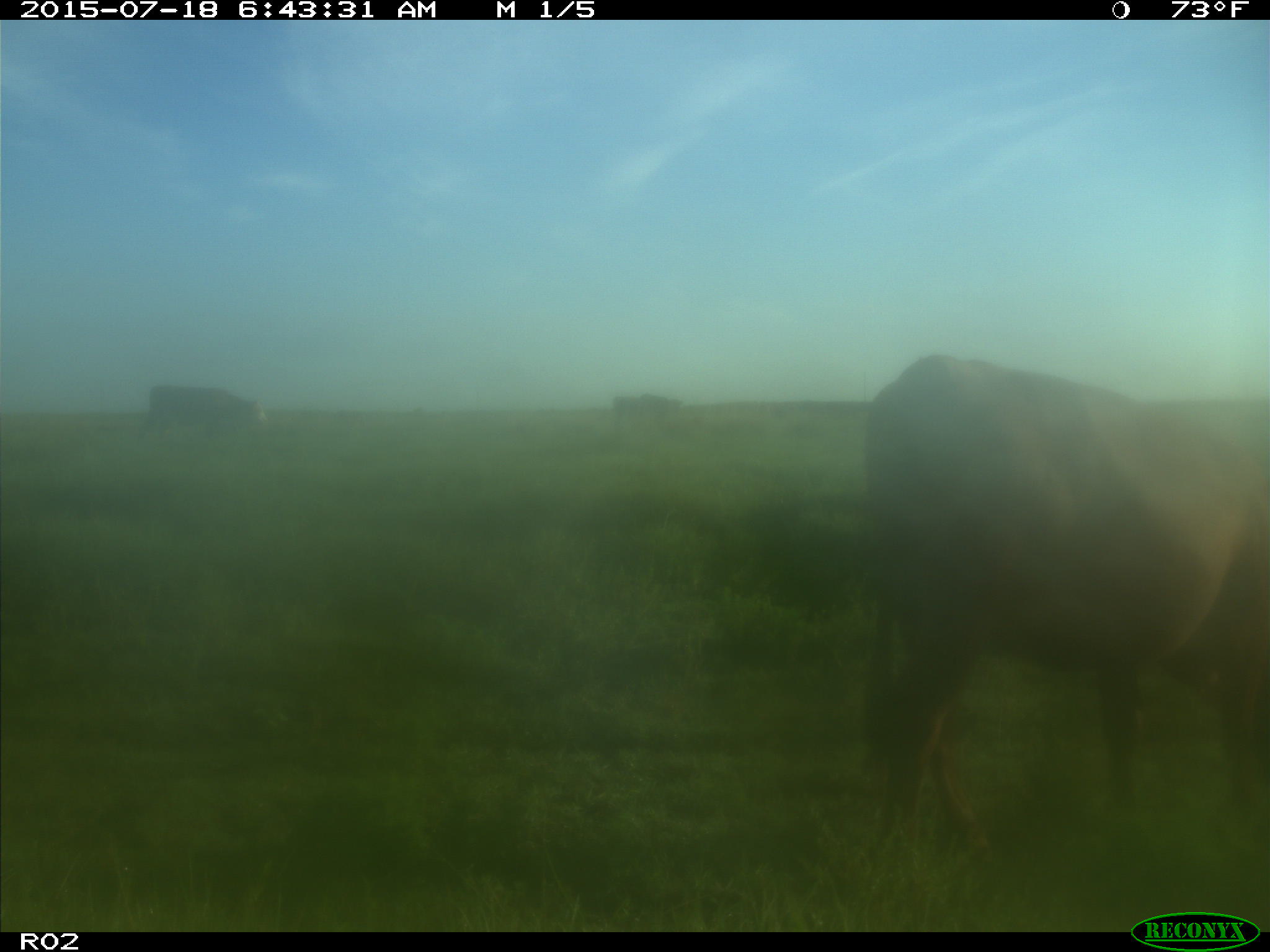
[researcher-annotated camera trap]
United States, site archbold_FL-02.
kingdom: Animalia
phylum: Chordata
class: Mammalia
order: Artiodactyla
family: Bovidae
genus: Bos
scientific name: Bos taurus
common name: domestic cow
Bos taurus (domestic cow).